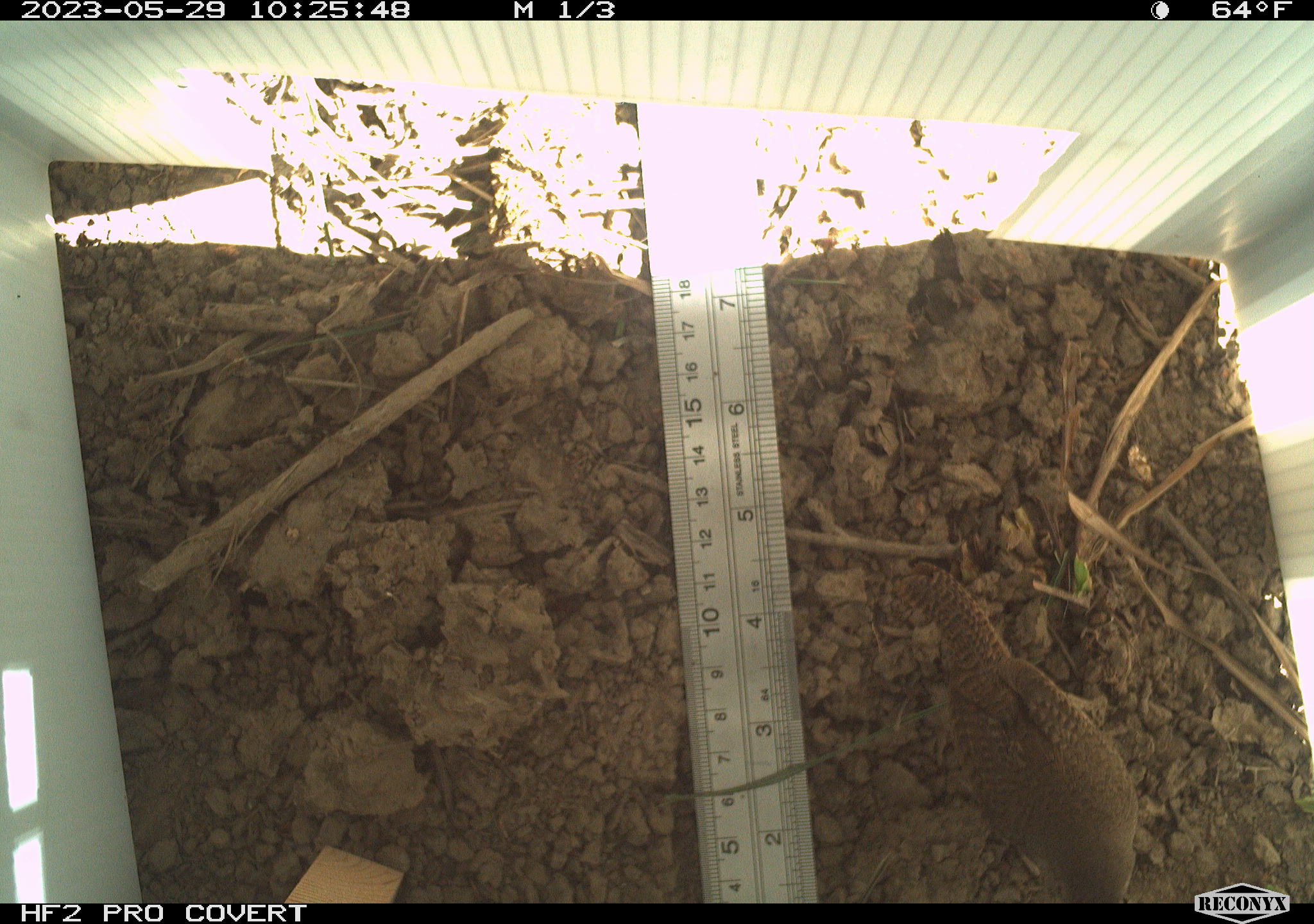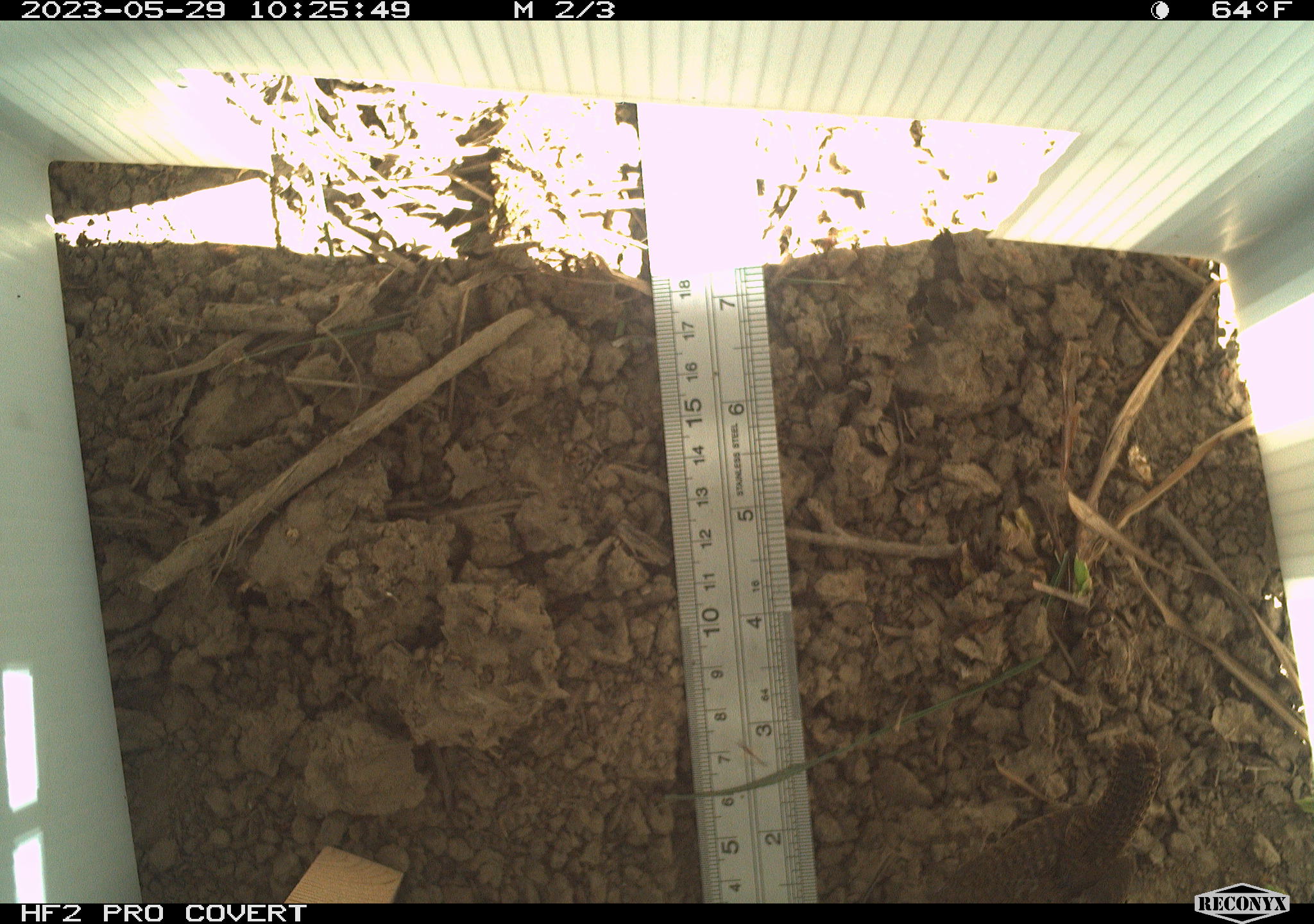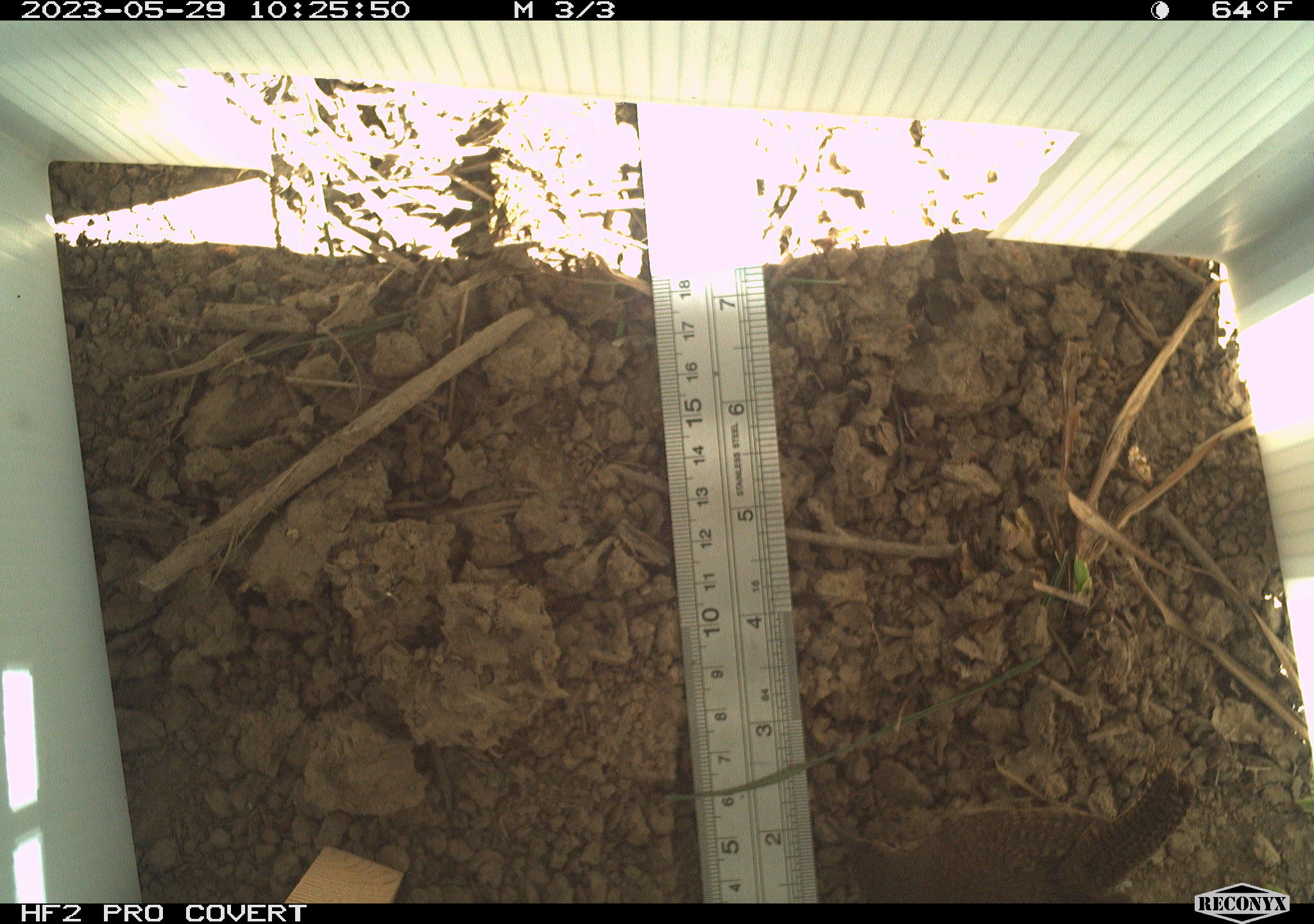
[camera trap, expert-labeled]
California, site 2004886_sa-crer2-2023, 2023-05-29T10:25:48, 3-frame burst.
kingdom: Animalia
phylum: Chordata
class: Aves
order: Passeriformes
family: Troglodytidae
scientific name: Troglodytidae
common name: wren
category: troglodytidae family